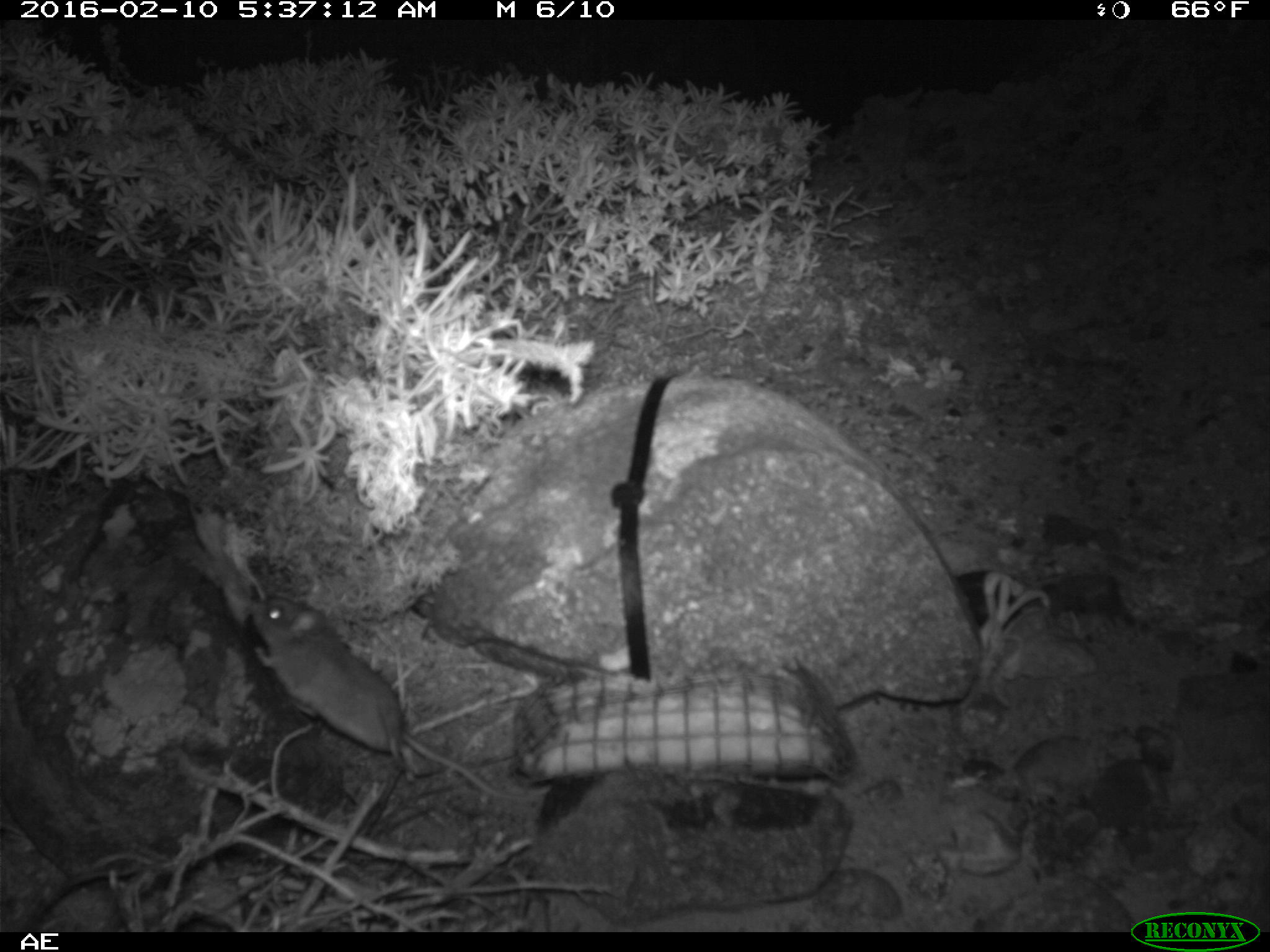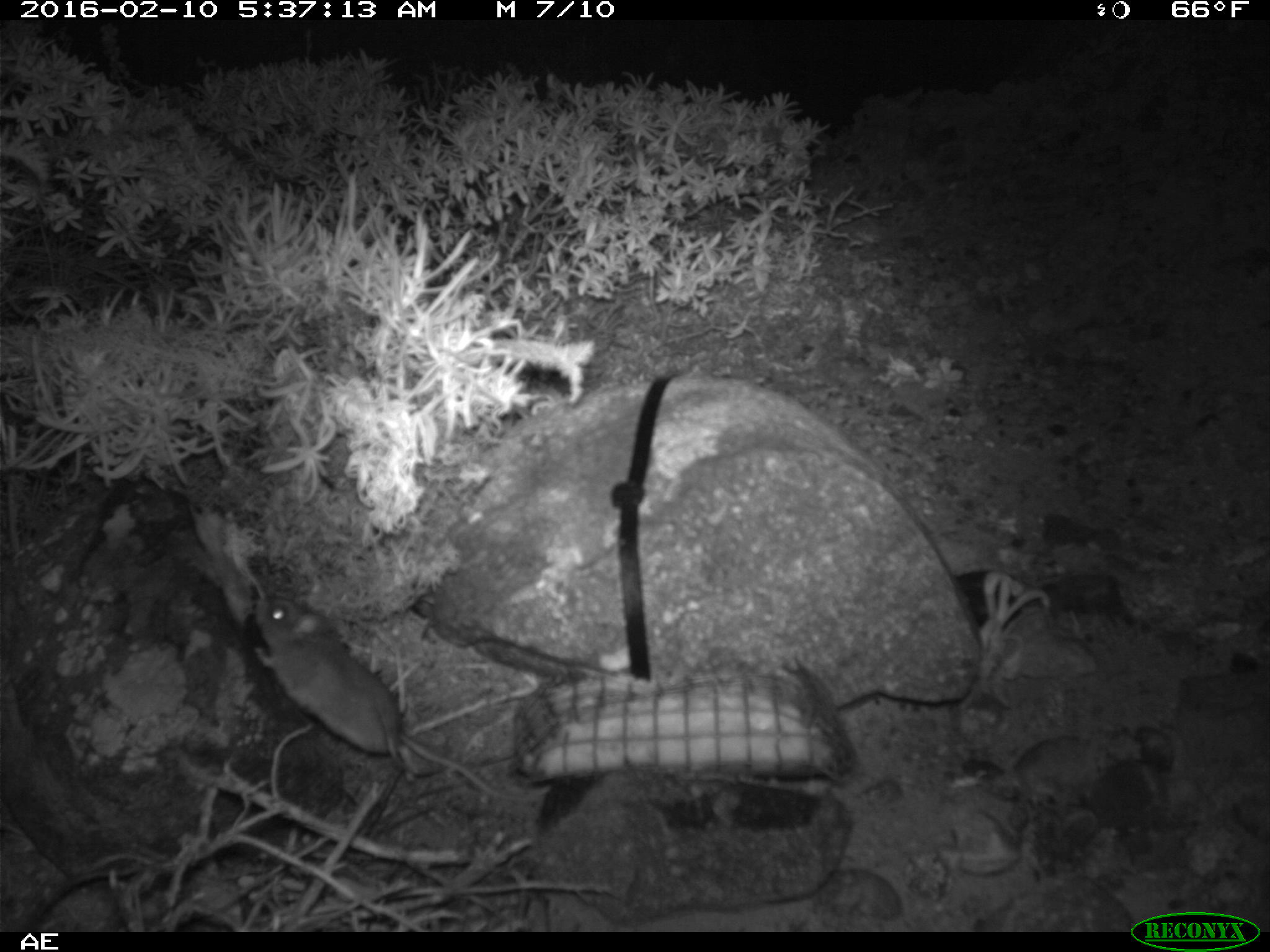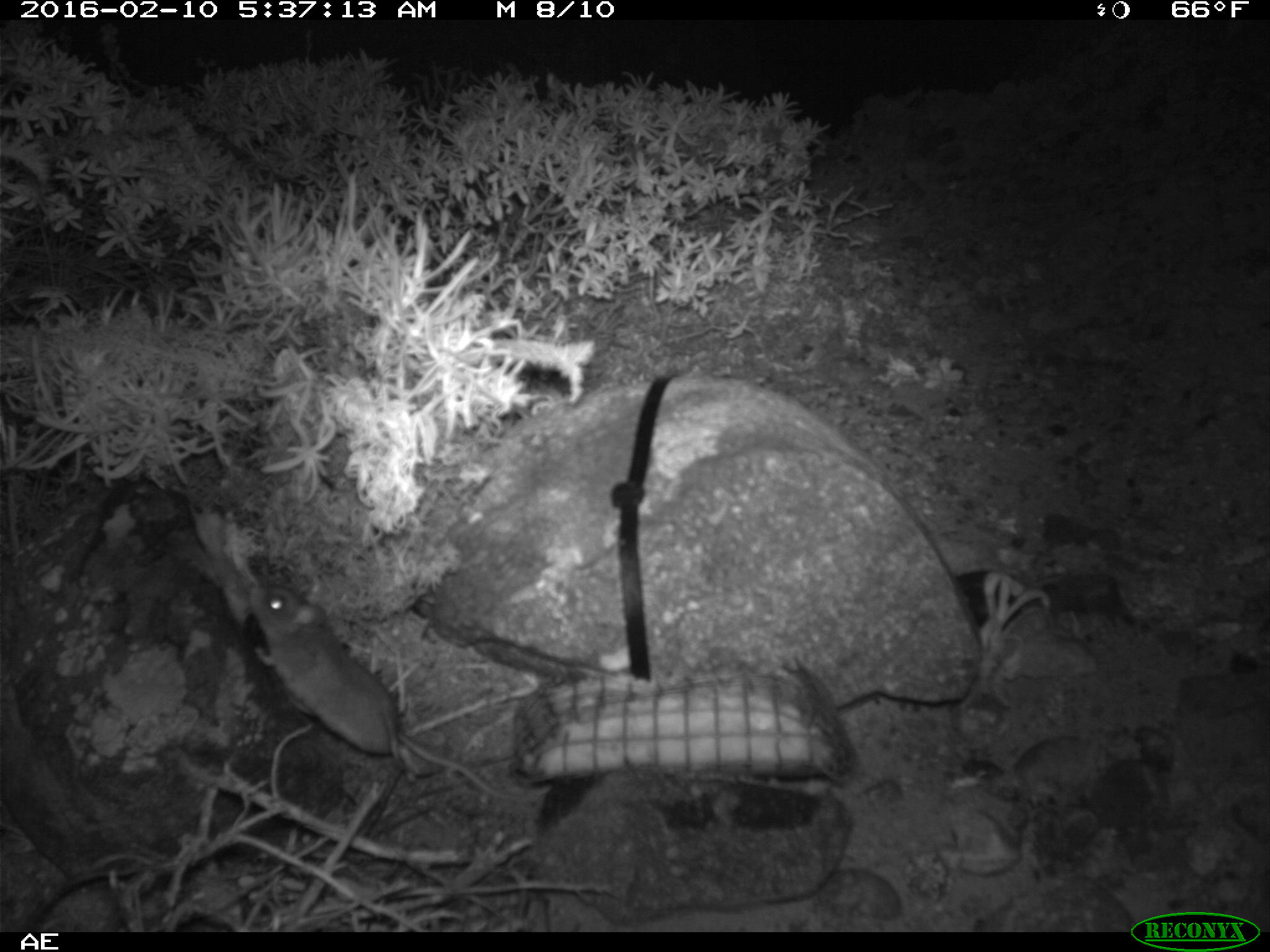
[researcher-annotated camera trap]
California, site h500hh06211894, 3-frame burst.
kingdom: Animalia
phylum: Chordata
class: Mammalia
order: Rodentia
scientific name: Rodentia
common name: rodent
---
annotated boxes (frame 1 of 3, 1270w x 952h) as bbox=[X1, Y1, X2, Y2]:
rodent: bbox=[249, 596, 530, 800]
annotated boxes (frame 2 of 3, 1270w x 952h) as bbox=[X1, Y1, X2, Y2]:
rodent: bbox=[252, 596, 549, 800]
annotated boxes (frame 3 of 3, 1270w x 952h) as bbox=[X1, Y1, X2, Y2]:
rodent: bbox=[247, 586, 548, 803]